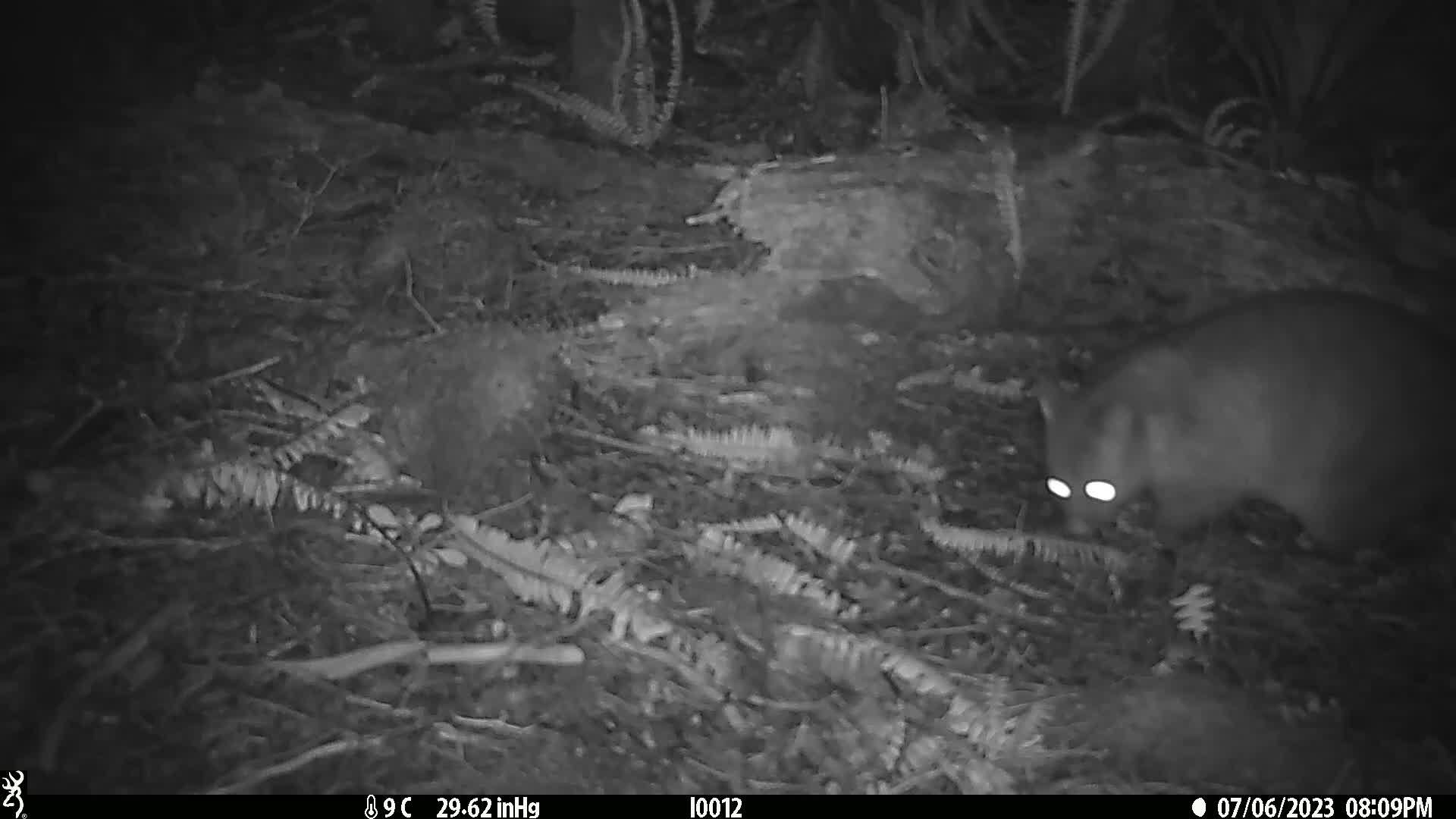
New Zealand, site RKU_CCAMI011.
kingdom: Animalia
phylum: Chordata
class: Mammalia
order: Diprotodontia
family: Phalangeridae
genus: Trichosurus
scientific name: Trichosurus vulpecula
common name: common brushtail possum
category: possum